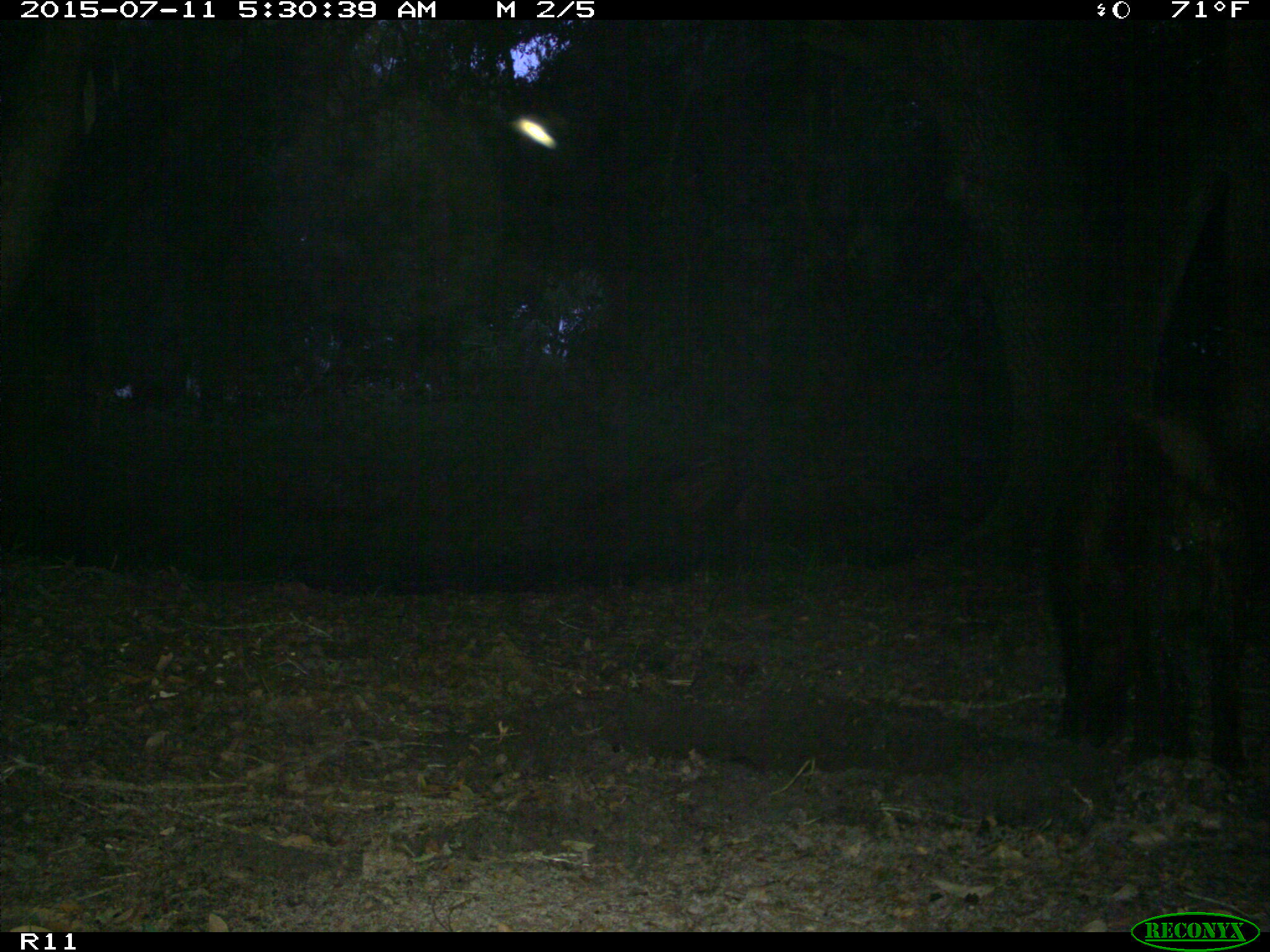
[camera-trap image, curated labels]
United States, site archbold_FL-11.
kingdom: Animalia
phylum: Chordata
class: Mammalia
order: Artiodactyla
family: Suidae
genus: Sus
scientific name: Sus scrofa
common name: wild boar